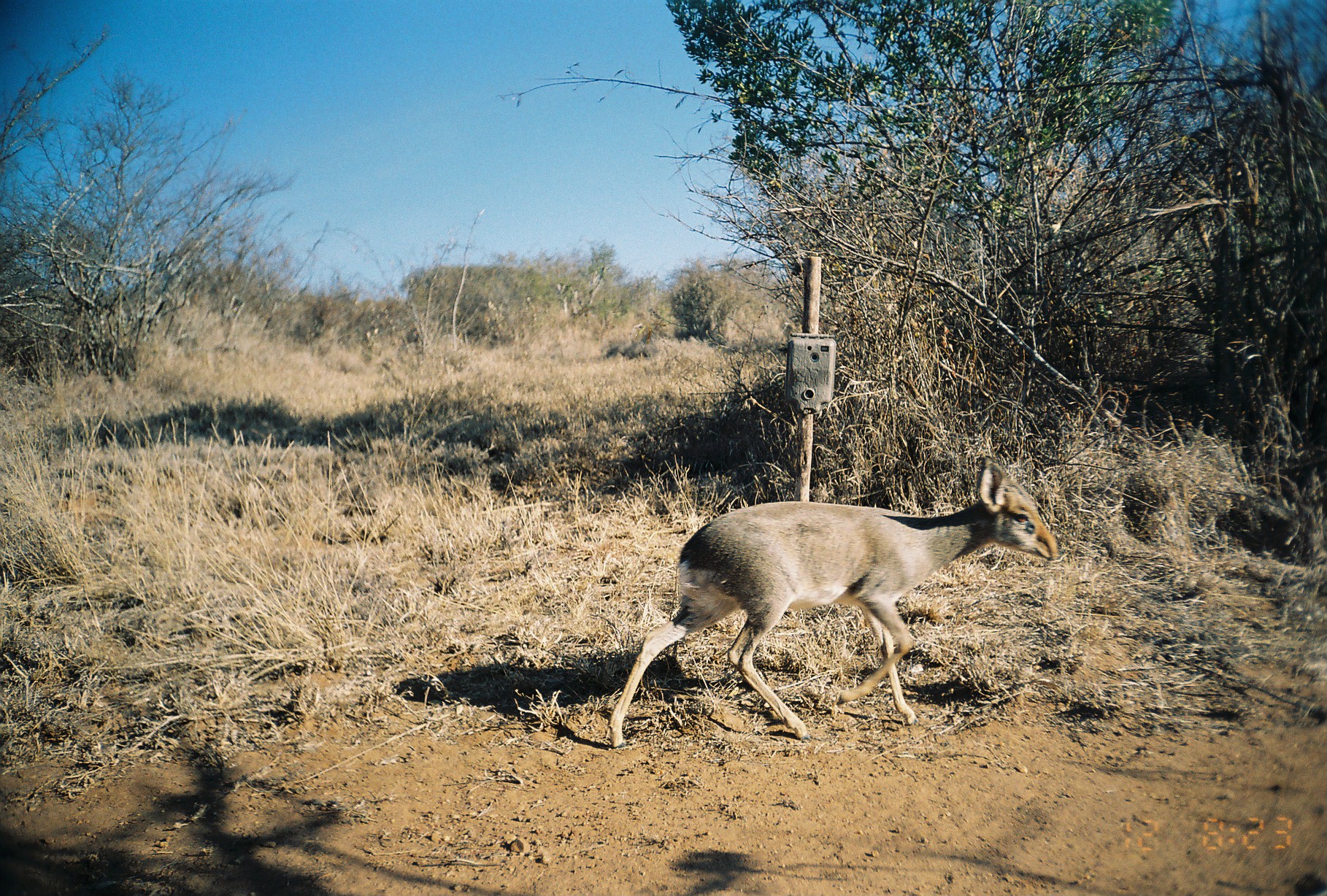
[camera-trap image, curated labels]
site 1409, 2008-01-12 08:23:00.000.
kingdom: Animalia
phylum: Chordata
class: Mammalia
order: Artiodactyla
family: Bovidae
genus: Madoqua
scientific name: Madoqua guentheri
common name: günther's dik-dik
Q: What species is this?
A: Madoqua guentheri (günther's dik-dik).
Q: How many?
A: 1.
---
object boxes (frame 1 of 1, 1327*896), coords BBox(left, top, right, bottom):
madoqua guentheri: BBox(606, 453, 1059, 749)